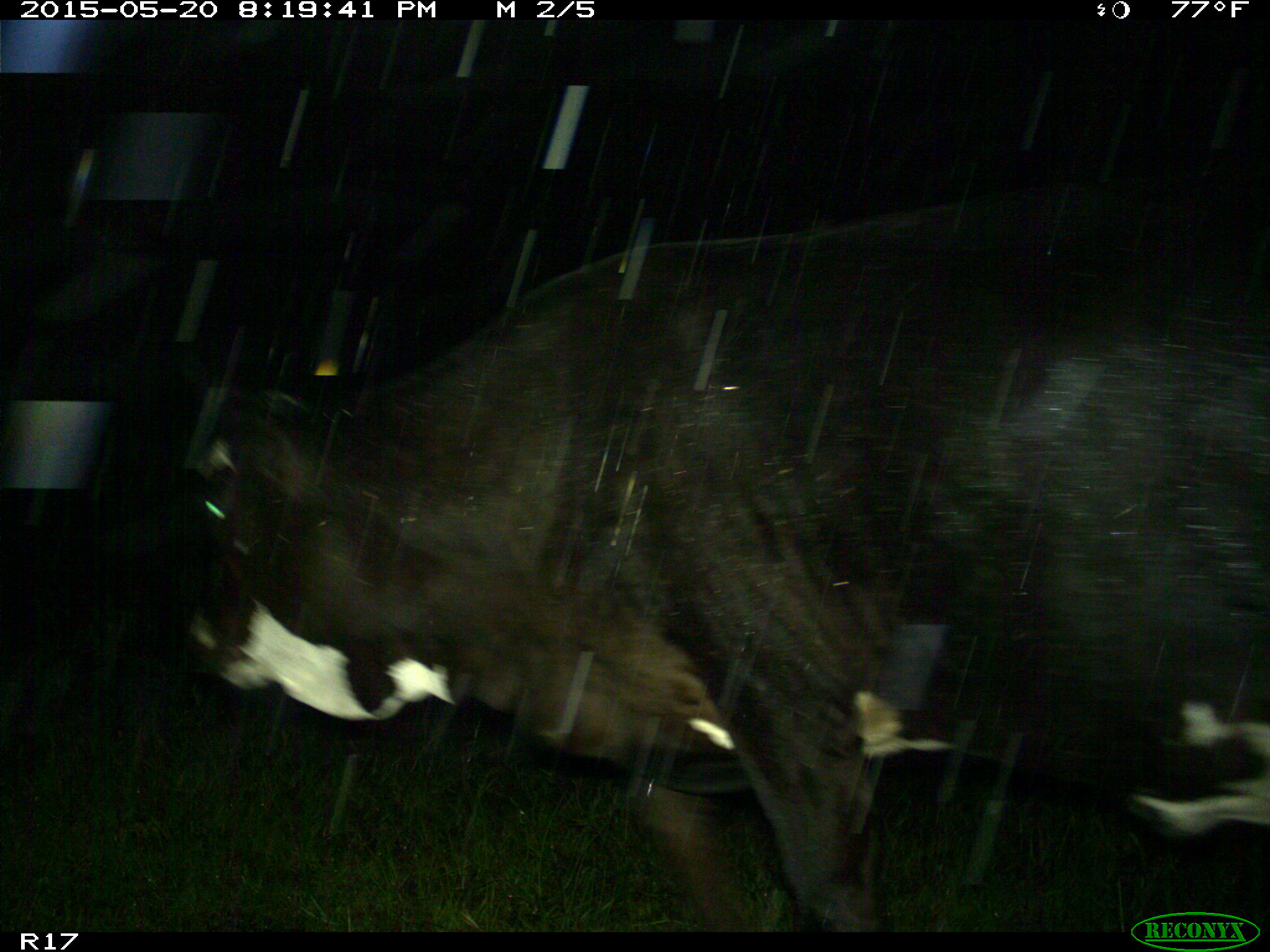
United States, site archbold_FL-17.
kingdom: Animalia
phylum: Chordata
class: Mammalia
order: Artiodactyla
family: Bovidae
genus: Bos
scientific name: Bos taurus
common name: domestic cow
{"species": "Bos taurus (domestic cow)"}